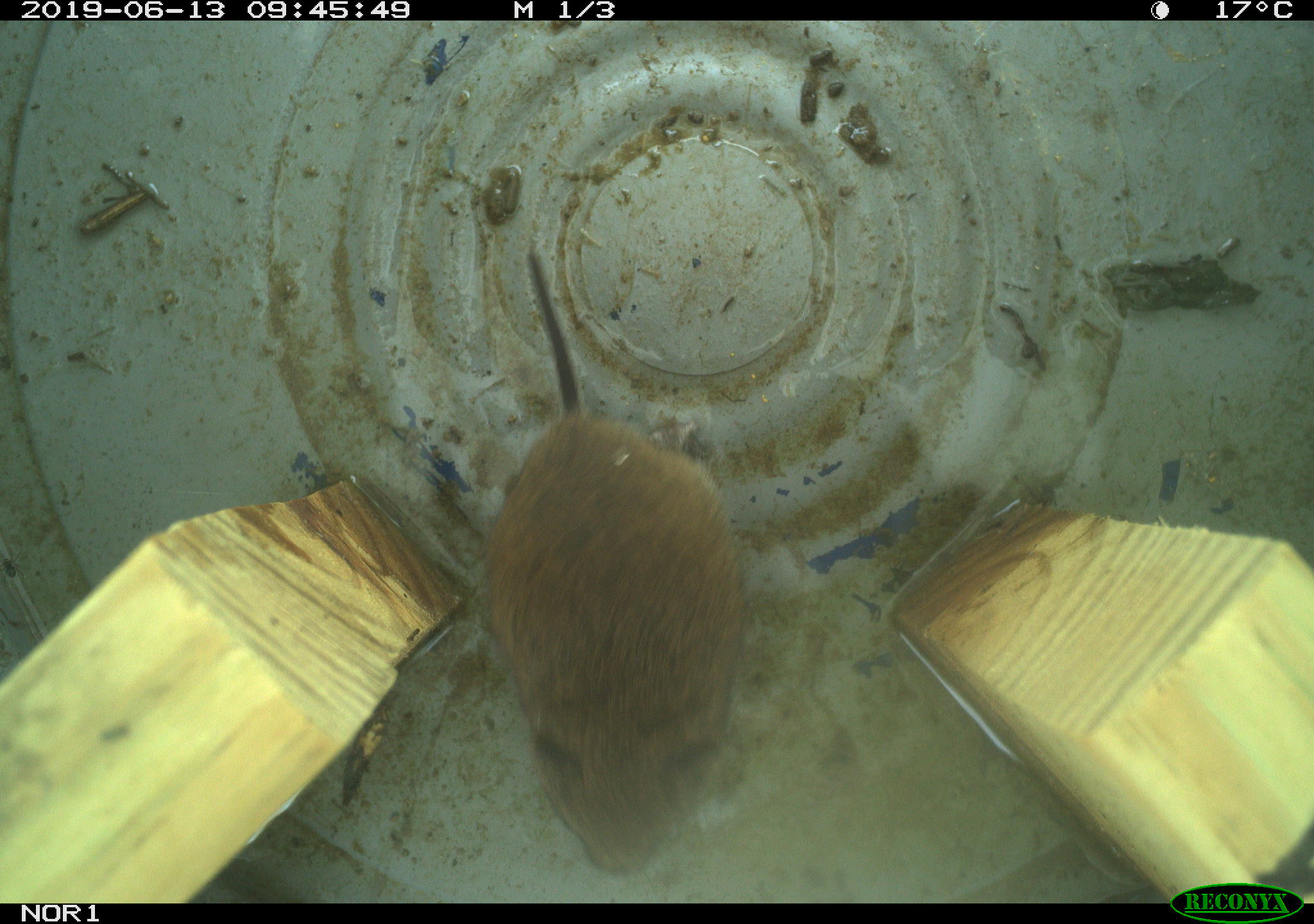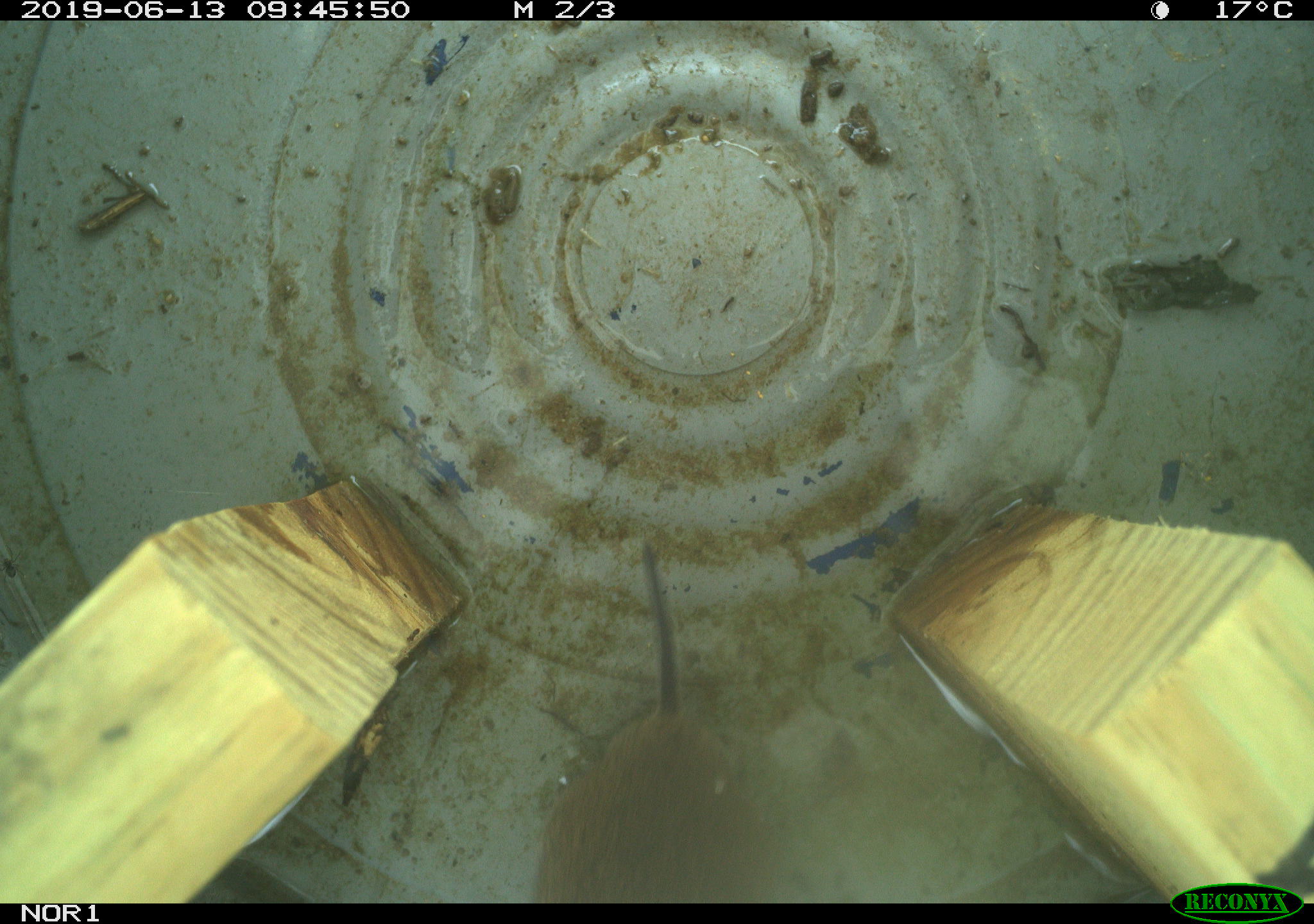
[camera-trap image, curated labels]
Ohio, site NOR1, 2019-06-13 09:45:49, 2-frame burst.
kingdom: Animalia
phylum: Chordata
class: Mammalia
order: Rodentia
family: Cricetidae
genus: Microtus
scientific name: Microtus pennsylvanicus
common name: meadow vole